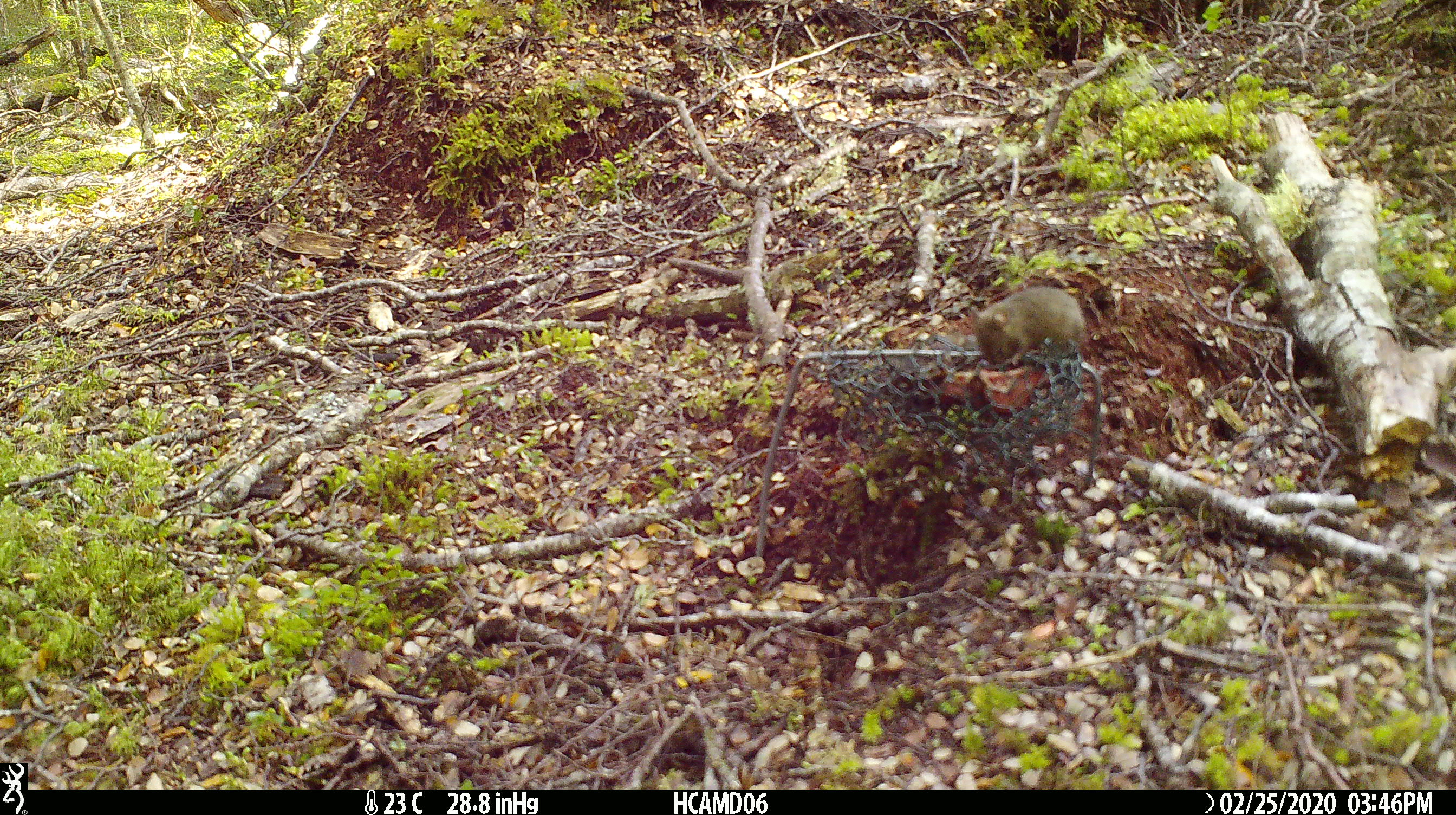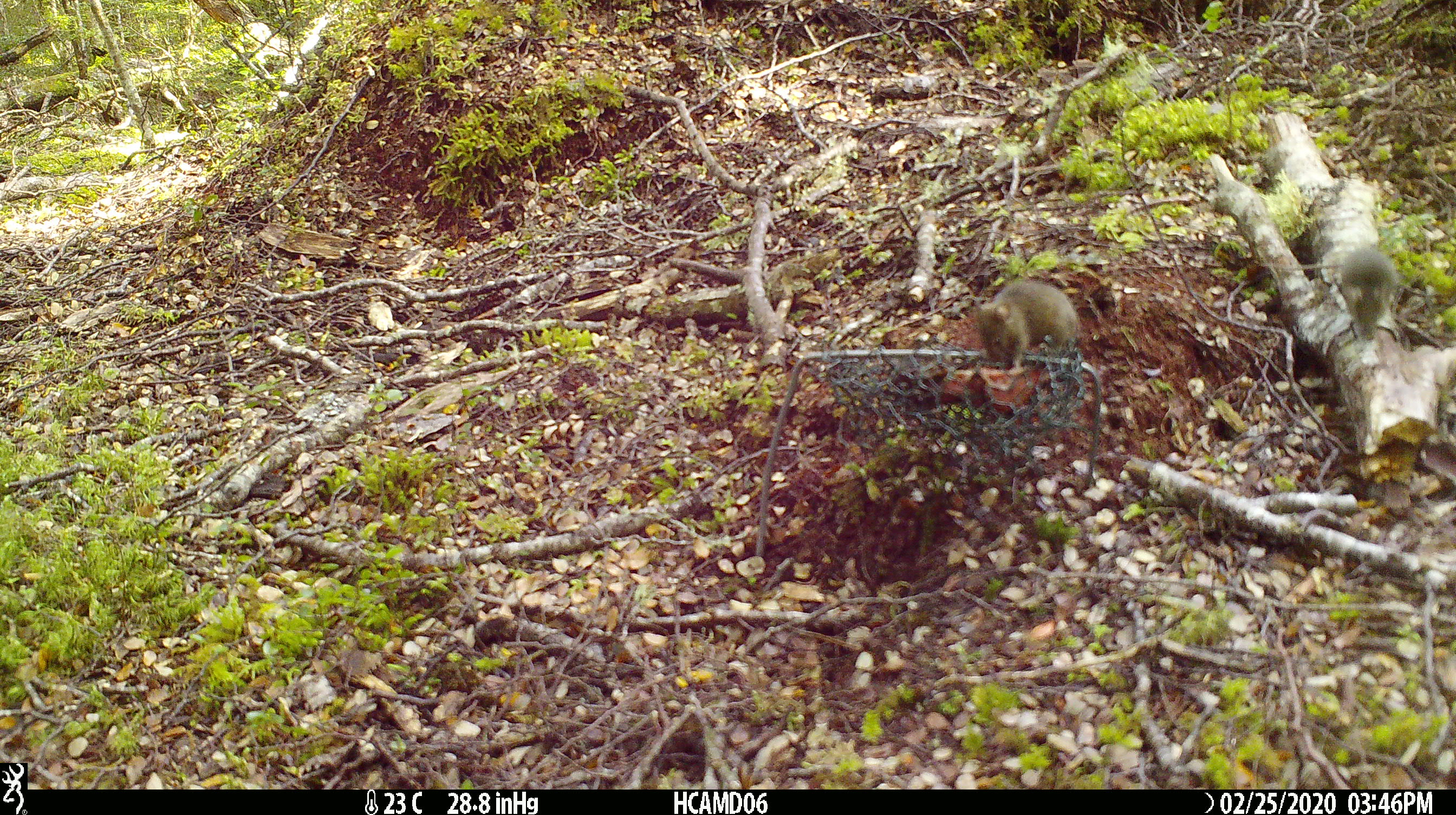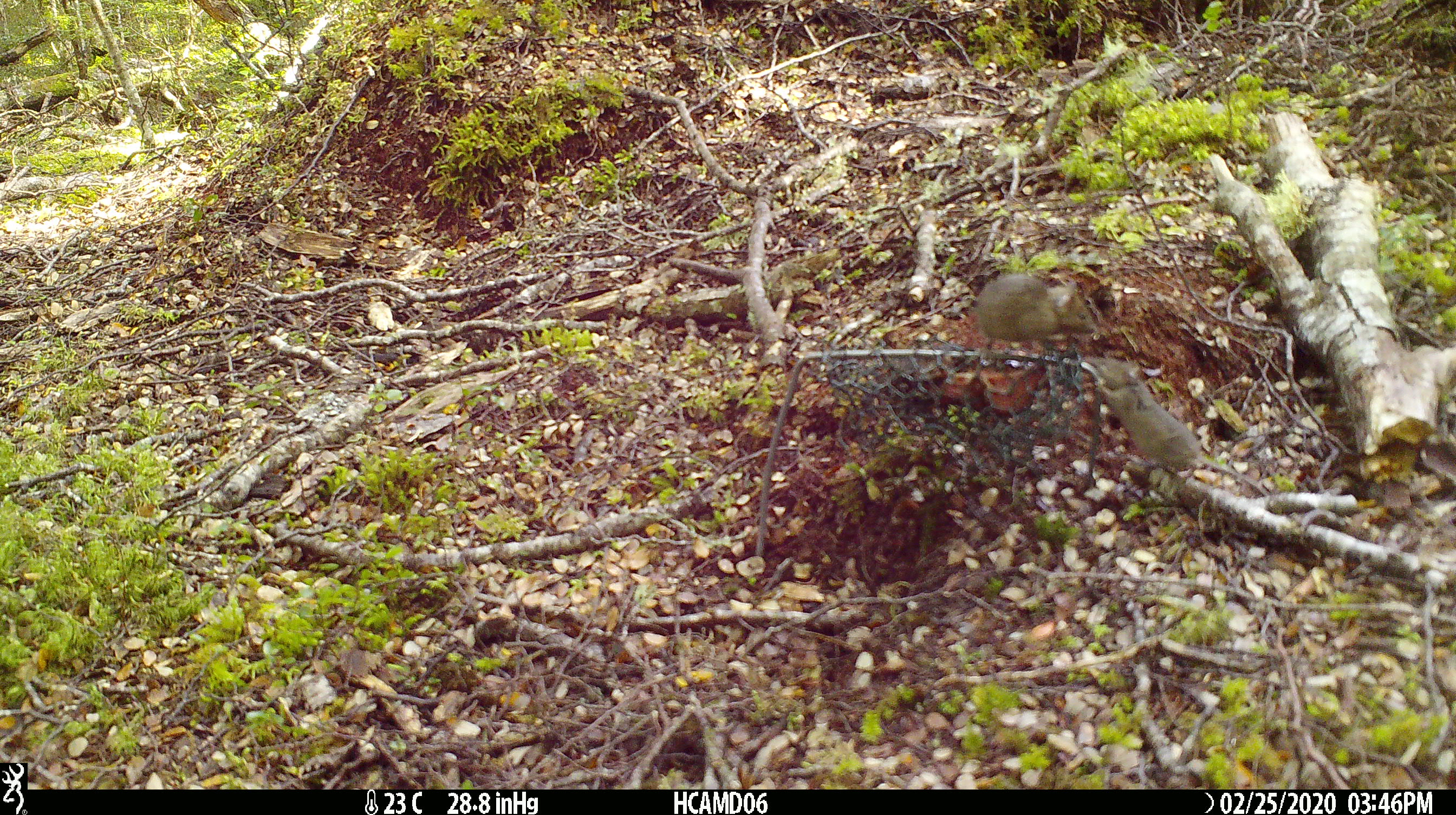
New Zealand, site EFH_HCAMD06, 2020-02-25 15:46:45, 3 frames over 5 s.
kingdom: Animalia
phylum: Chordata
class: Mammalia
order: Rodentia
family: Muridae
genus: Mus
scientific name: Mus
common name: mouse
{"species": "mouse (Mus)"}